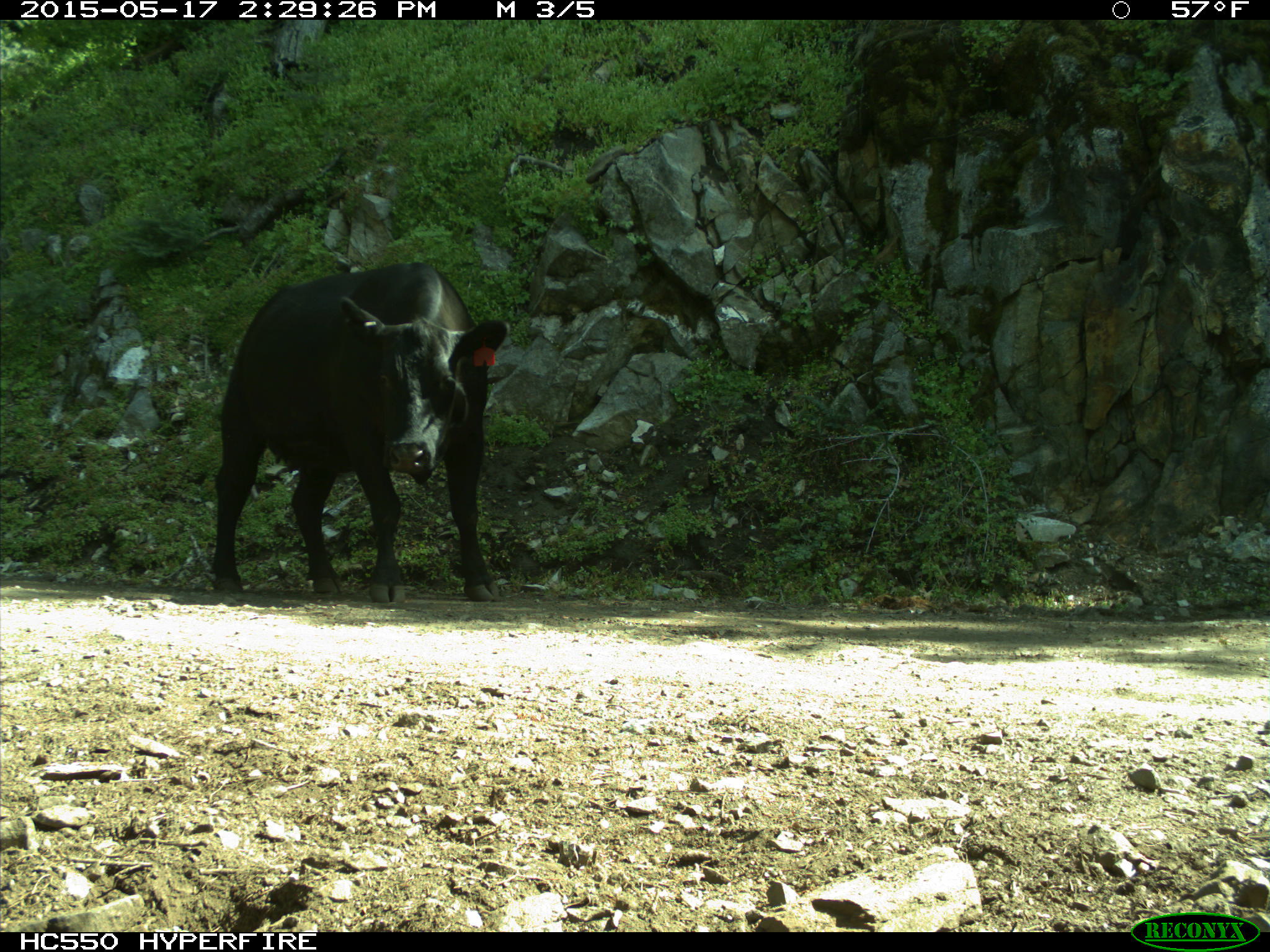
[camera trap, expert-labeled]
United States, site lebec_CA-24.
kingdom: Animalia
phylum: Chordata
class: Mammalia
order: Artiodactyla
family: Bovidae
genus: Bos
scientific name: Bos taurus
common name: domestic cow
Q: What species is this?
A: Bos taurus (domestic cow).